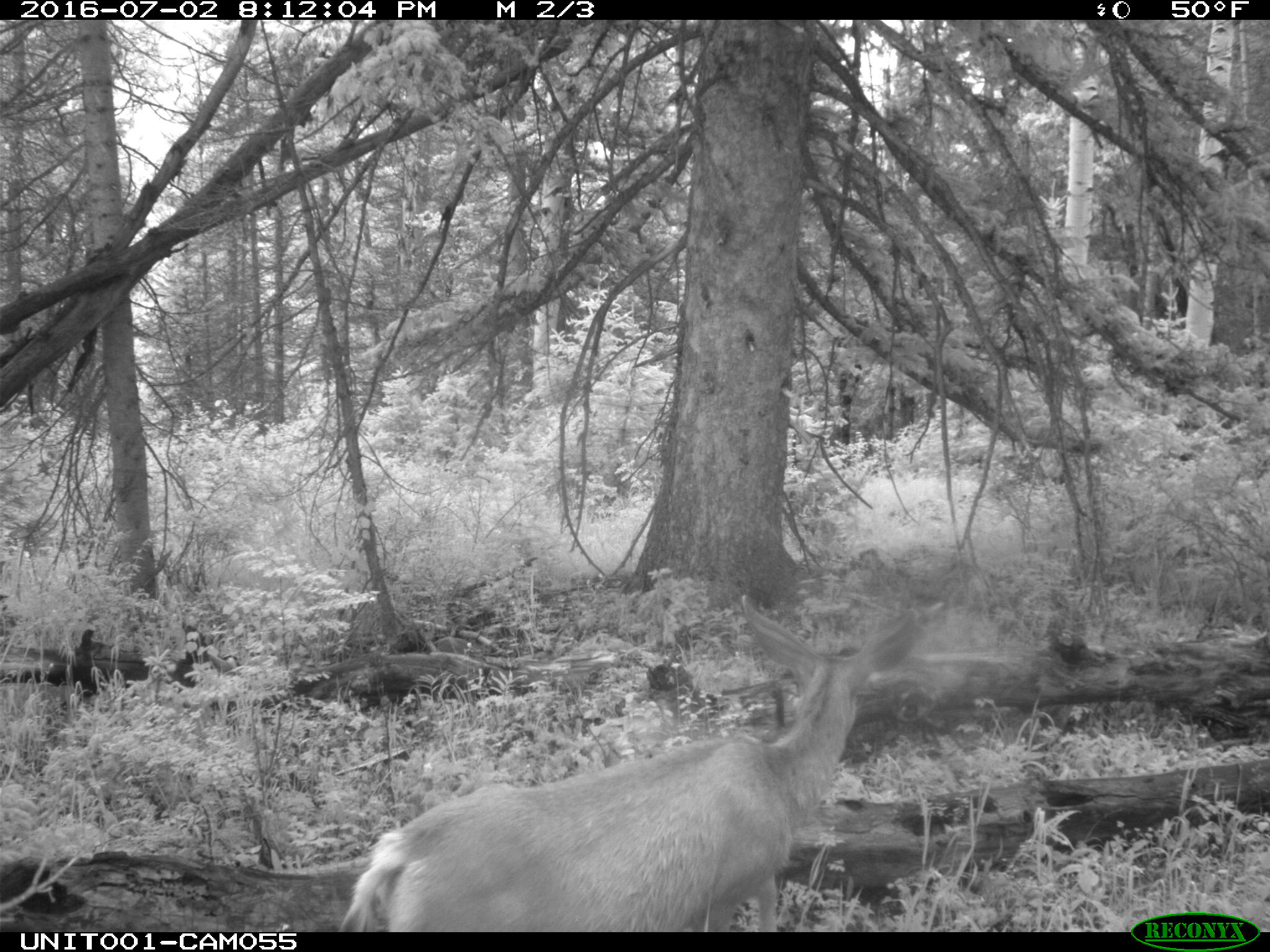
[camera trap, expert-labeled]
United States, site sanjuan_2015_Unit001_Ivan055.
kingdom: Animalia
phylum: Chordata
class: Mammalia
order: Artiodactyla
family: Cervidae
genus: Odocoileus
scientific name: Odocoileus hemionus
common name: mule deer